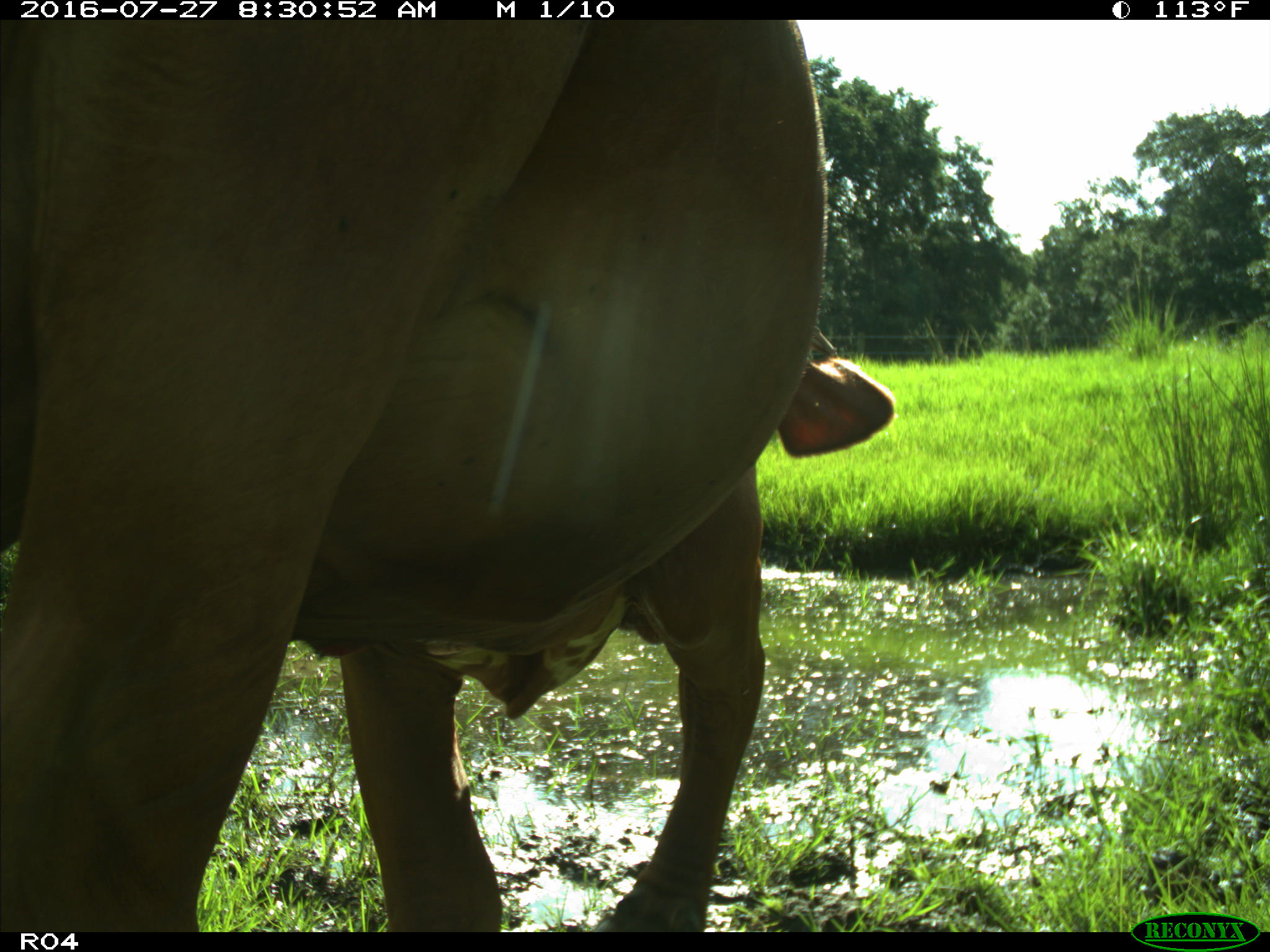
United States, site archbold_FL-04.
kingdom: Animalia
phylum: Chordata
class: Mammalia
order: Artiodactyla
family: Bovidae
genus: Bos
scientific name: Bos taurus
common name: domestic cow